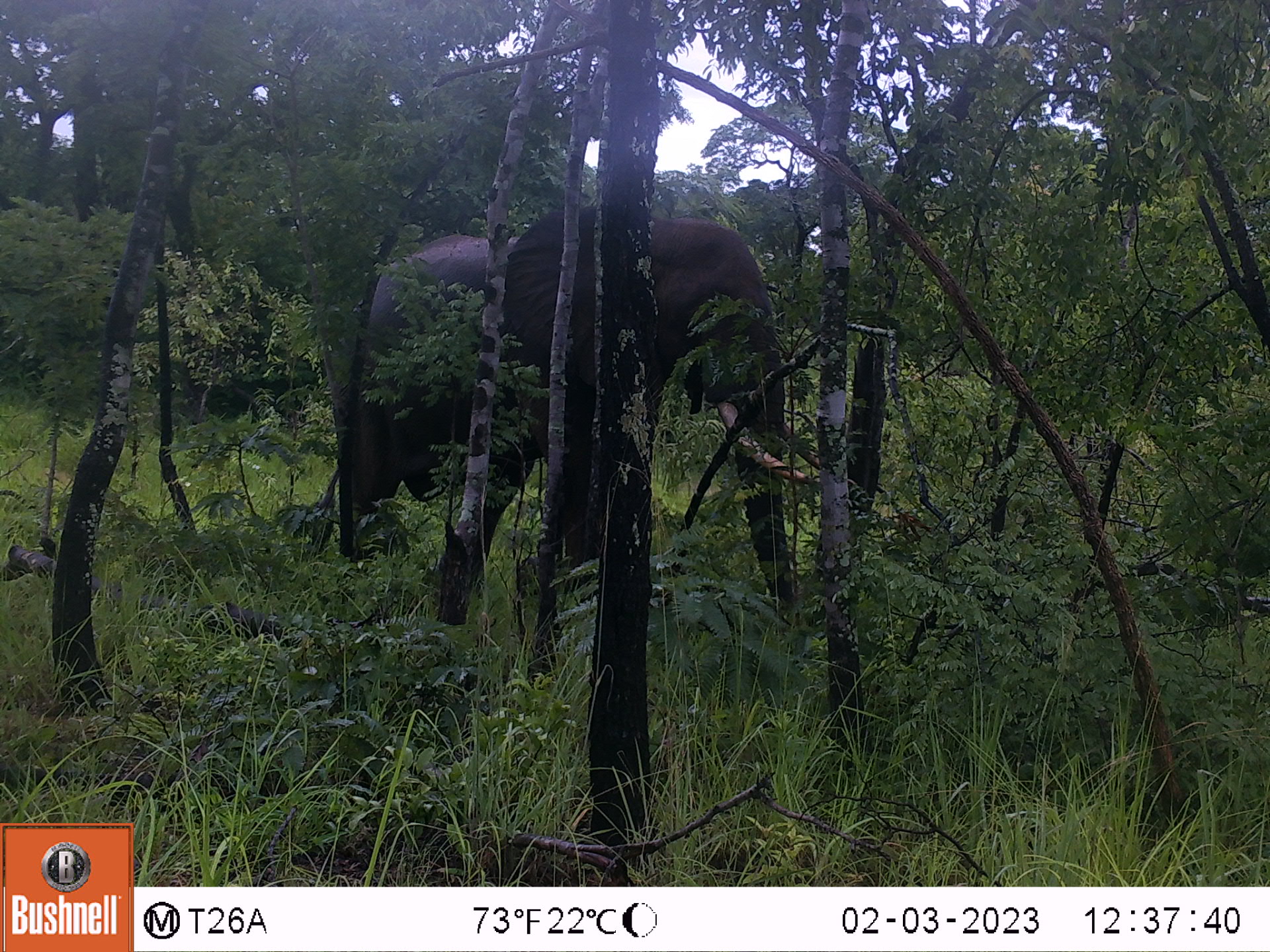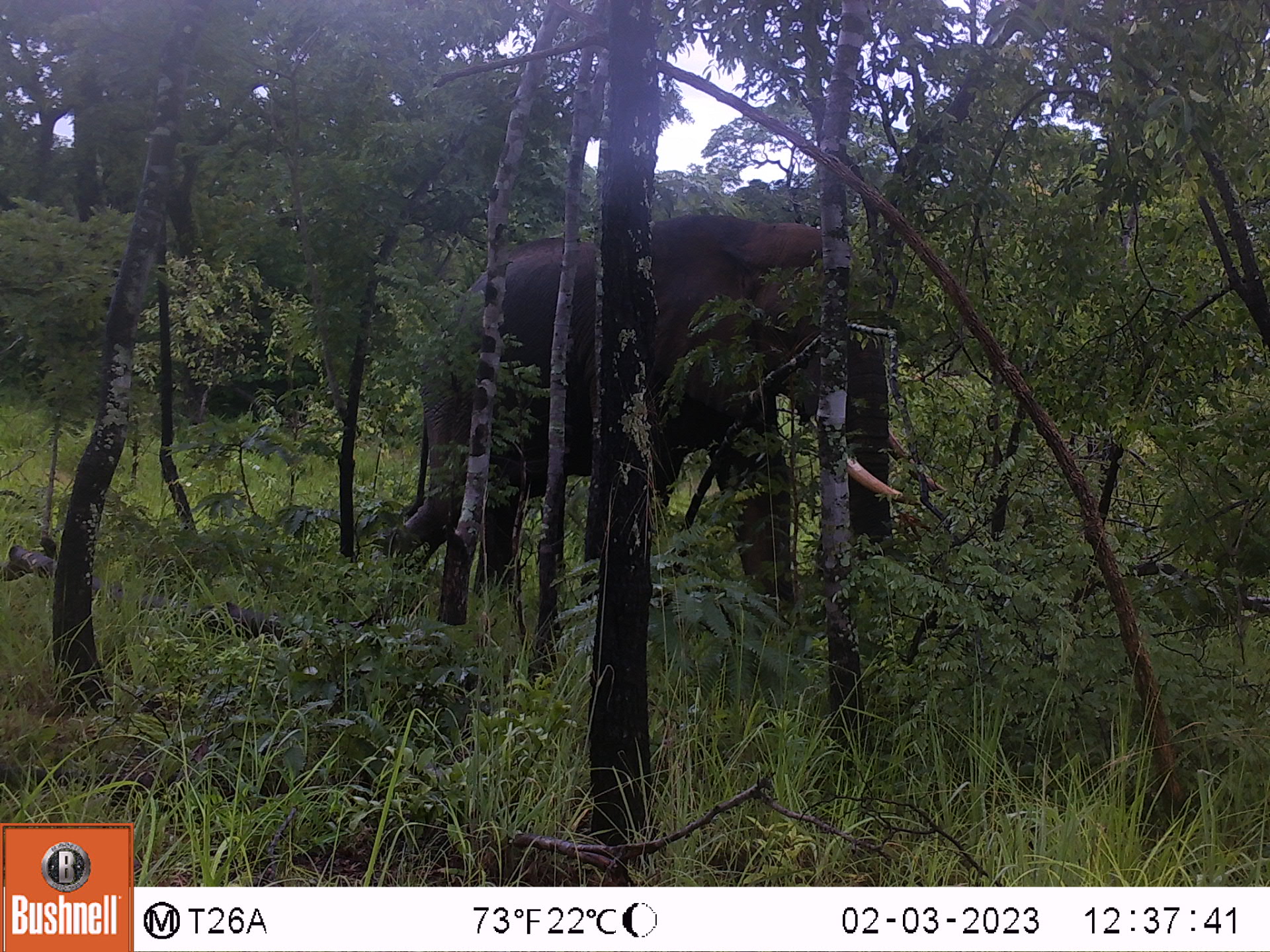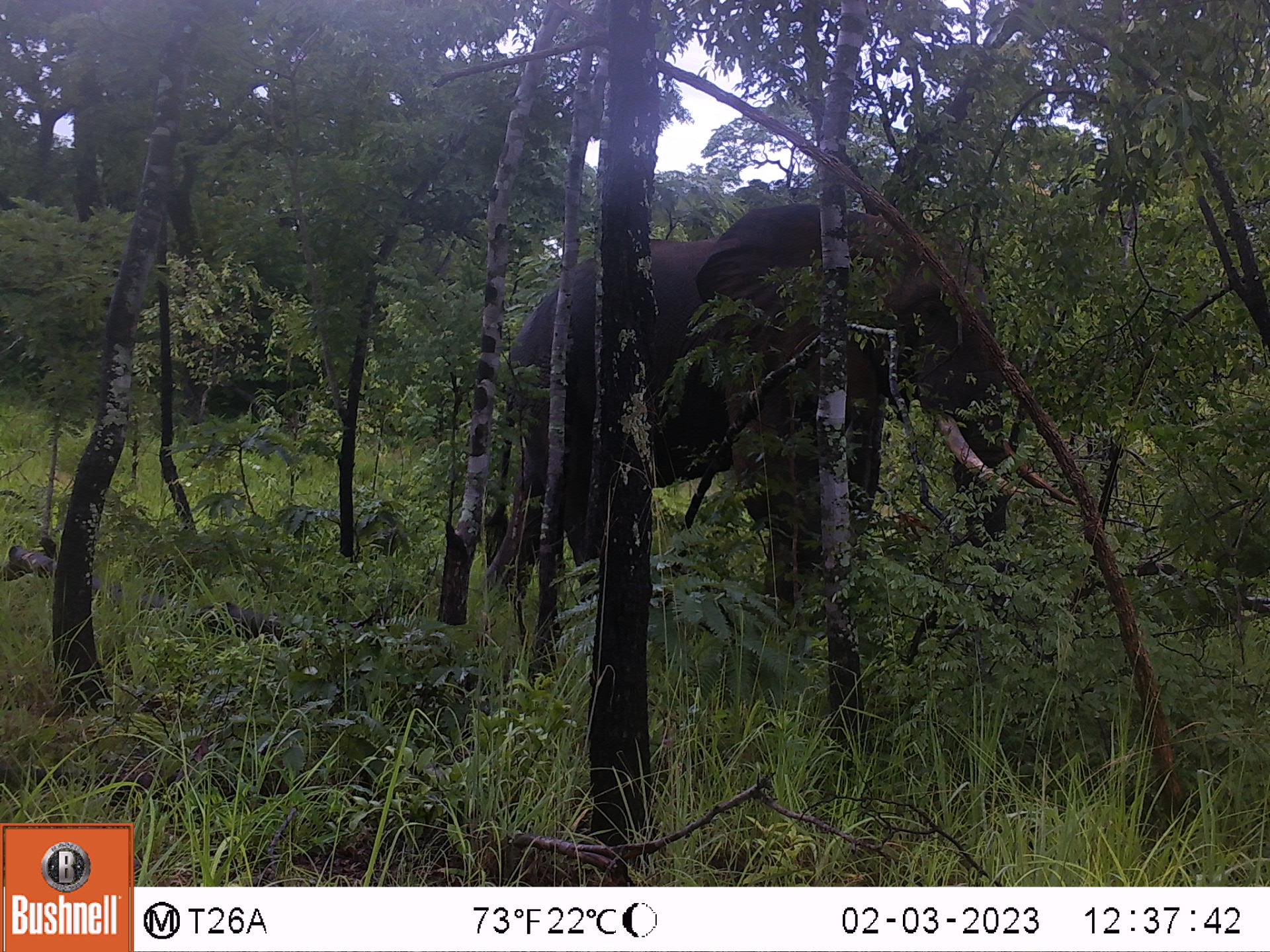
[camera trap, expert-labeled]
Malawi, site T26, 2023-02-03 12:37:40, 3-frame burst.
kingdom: Animalia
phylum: Chordata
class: Mammalia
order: Proboscidea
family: Elephantidae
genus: Loxodonta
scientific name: Loxodonta africana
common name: african savanna elephant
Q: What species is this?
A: African savanna elephant (Loxodonta africana).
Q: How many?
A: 1.